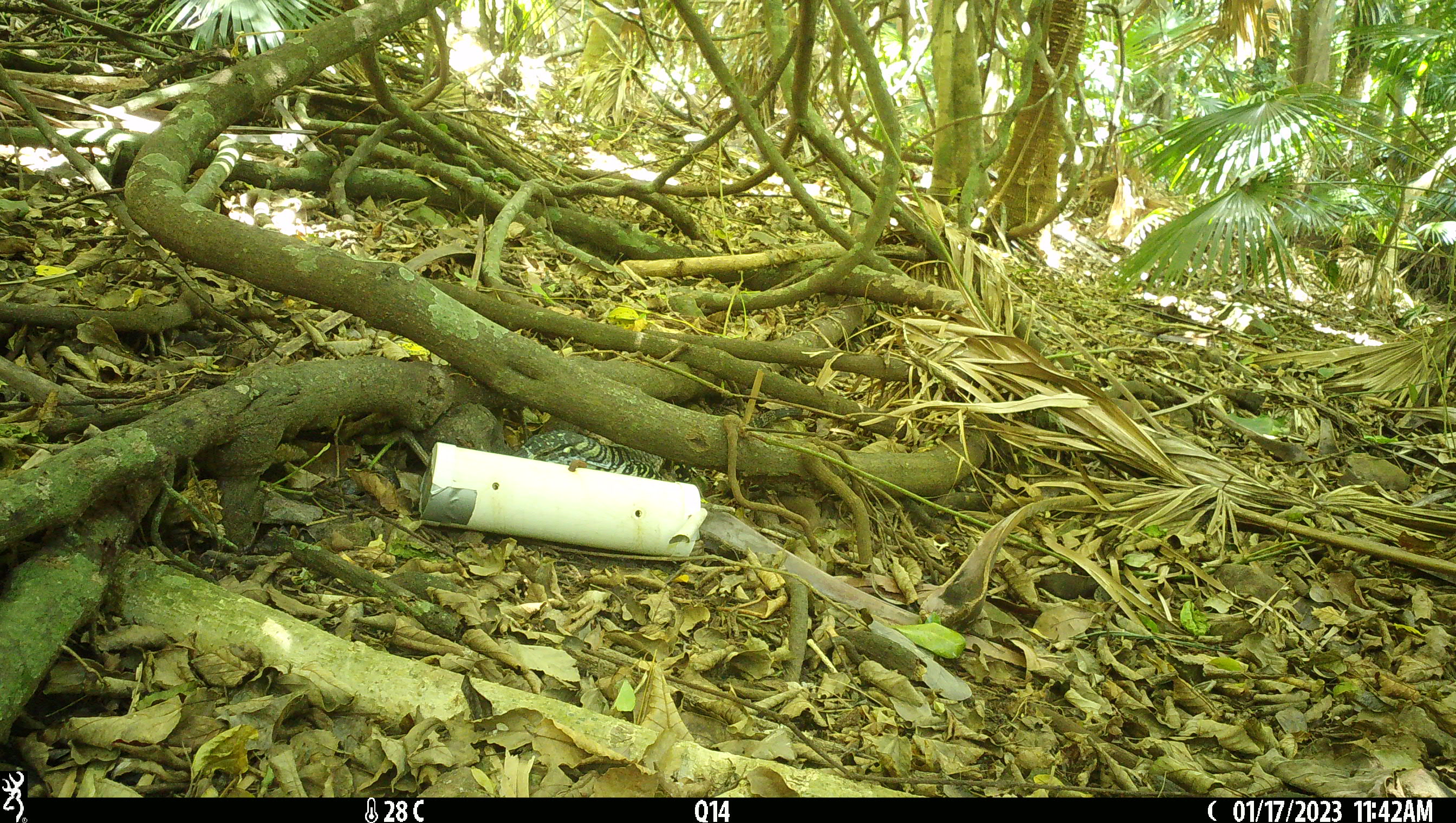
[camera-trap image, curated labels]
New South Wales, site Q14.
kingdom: Animalia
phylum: Chordata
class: Reptilia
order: Squamata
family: Varanidae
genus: Varanus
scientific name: Varanus varius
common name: lace monitor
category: goanna